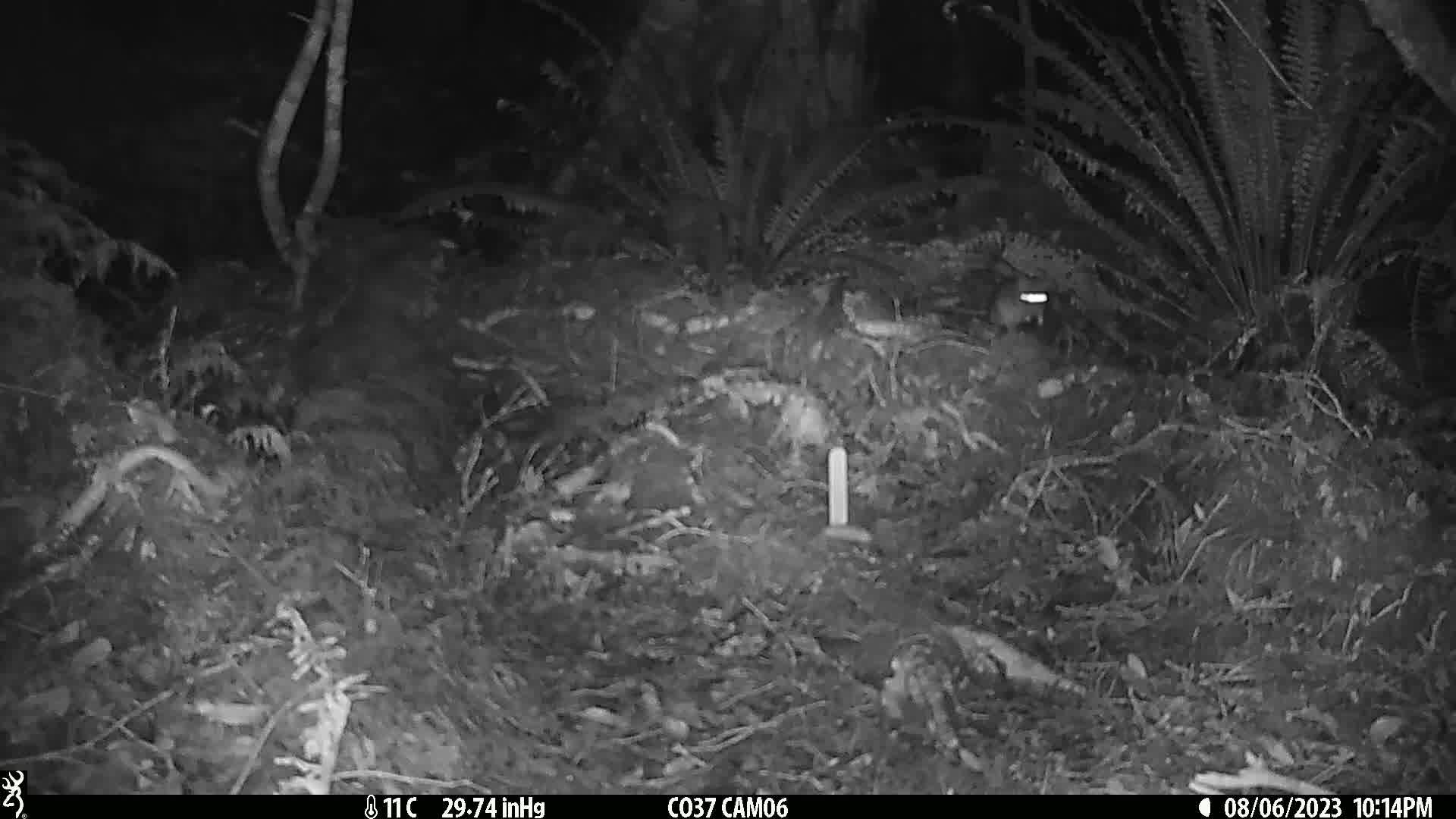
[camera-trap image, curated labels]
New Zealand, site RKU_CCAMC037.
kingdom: Animalia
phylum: Chordata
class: Mammalia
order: Rodentia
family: Muridae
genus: Rattus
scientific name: Rattus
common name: rat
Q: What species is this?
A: Rat (Rattus).